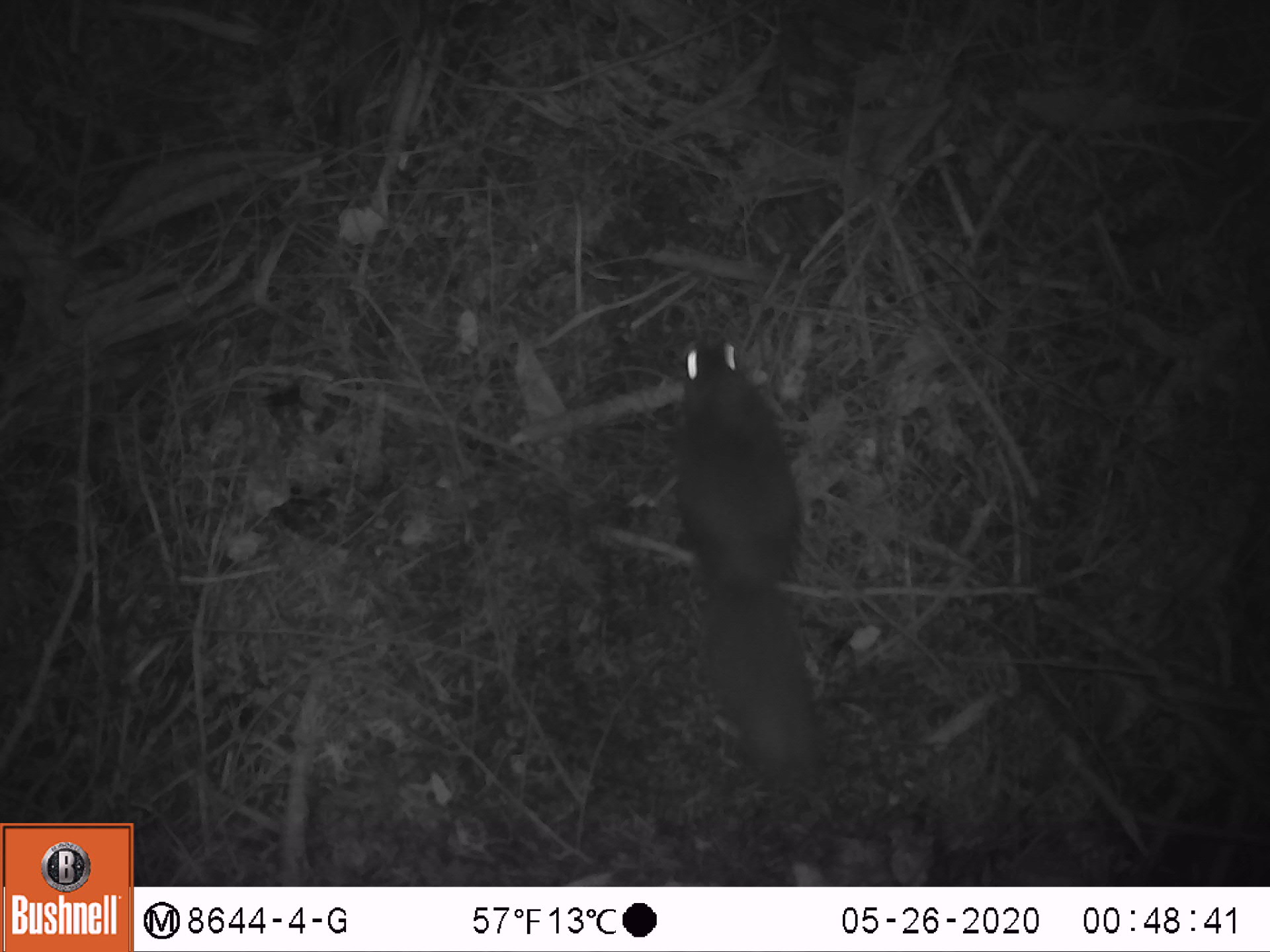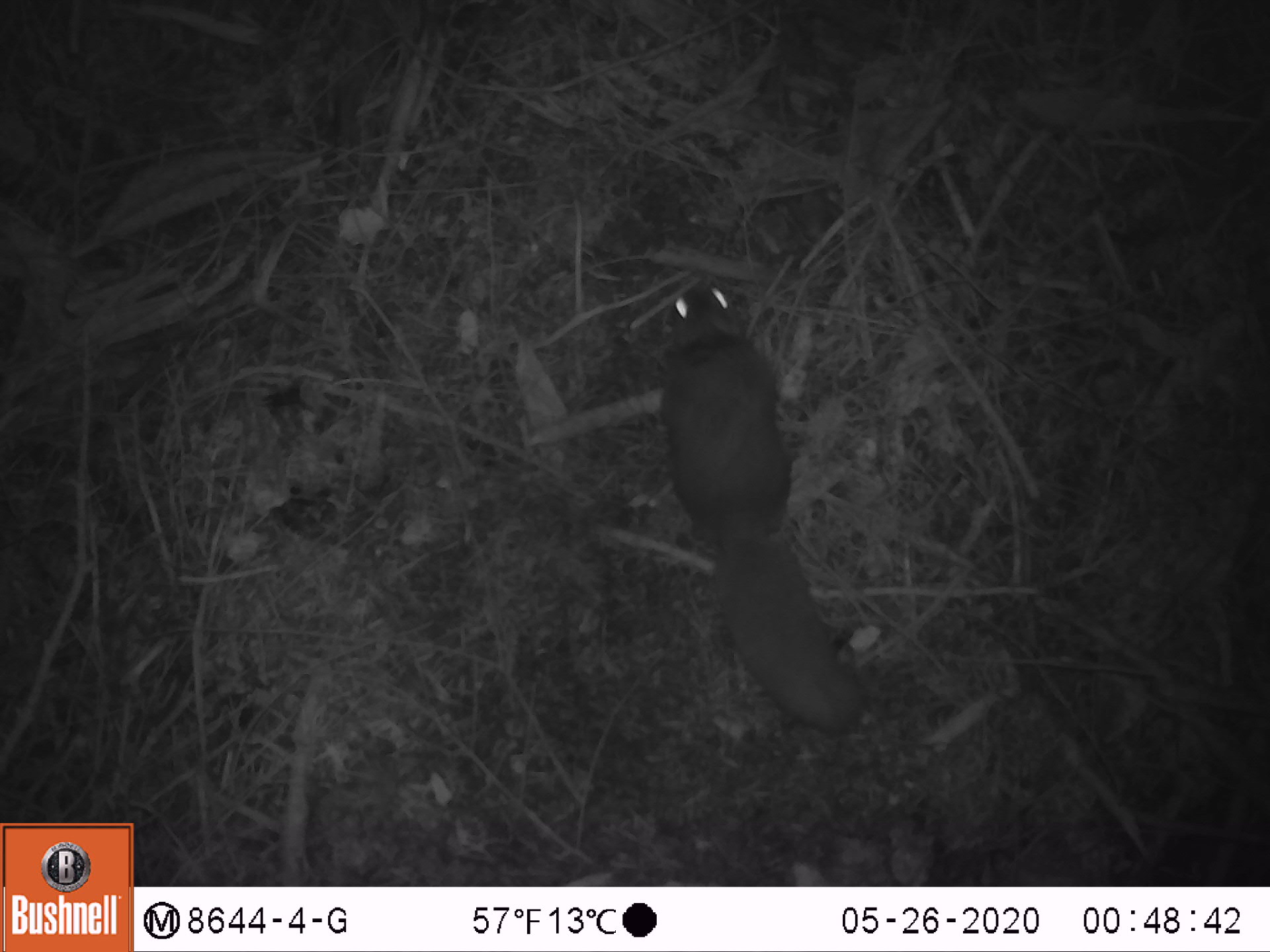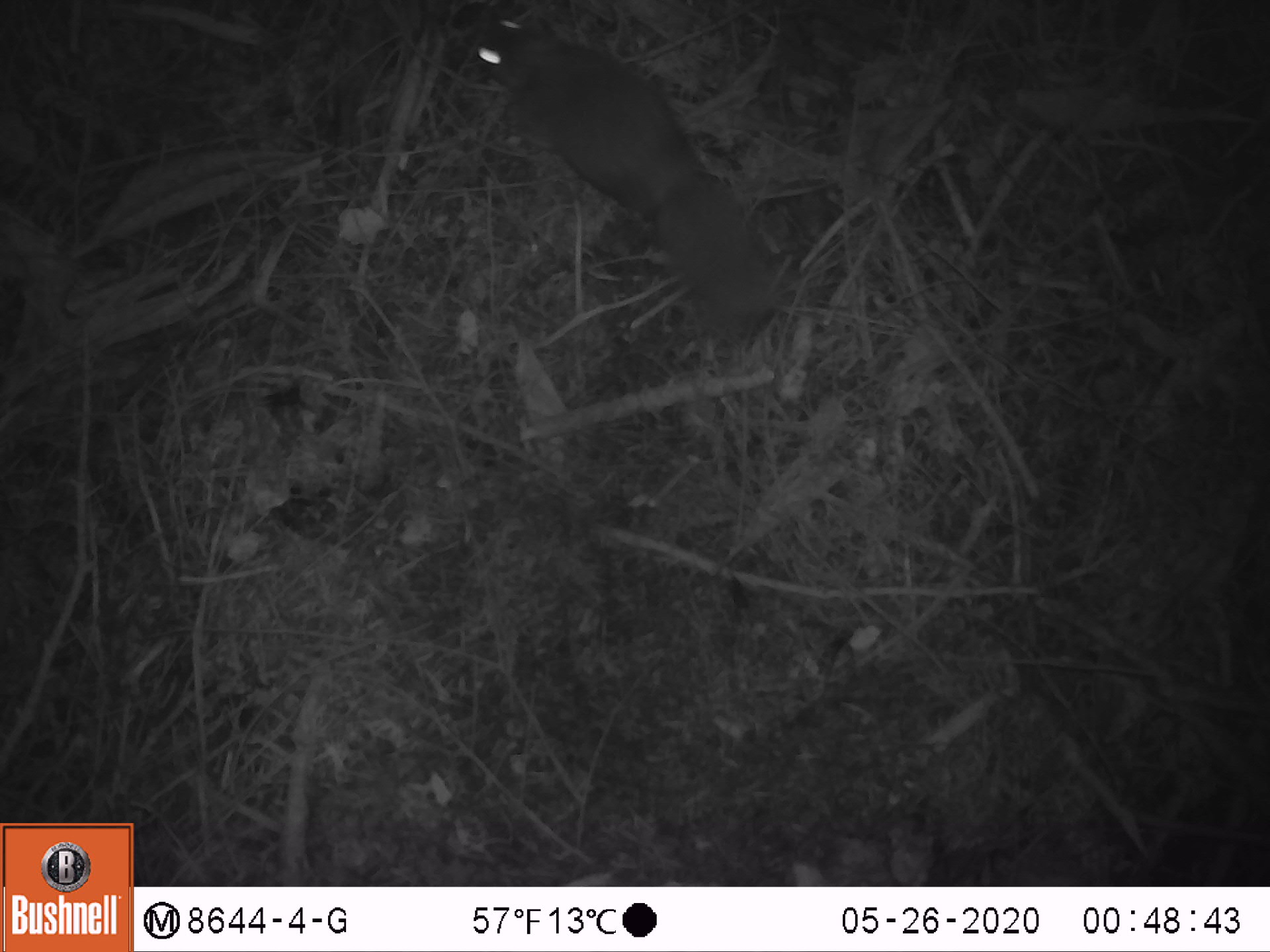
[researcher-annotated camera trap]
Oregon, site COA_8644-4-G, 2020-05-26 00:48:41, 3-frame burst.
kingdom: Animalia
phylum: Chordata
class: Mammalia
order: Rodentia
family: Sciuridae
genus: Glaucomys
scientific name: Glaucomys oregonensis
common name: humboldt's flying squirrel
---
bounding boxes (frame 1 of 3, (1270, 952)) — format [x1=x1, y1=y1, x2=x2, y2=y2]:
humboldt's flying squirrel: [x1=656, y1=323, x2=847, y2=795]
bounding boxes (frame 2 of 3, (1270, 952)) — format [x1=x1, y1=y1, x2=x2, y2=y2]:
humboldt's flying squirrel: [x1=644, y1=274, x2=883, y2=750]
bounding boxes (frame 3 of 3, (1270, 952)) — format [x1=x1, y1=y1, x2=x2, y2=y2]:
humboldt's flying squirrel: [x1=459, y1=3, x2=800, y2=349]